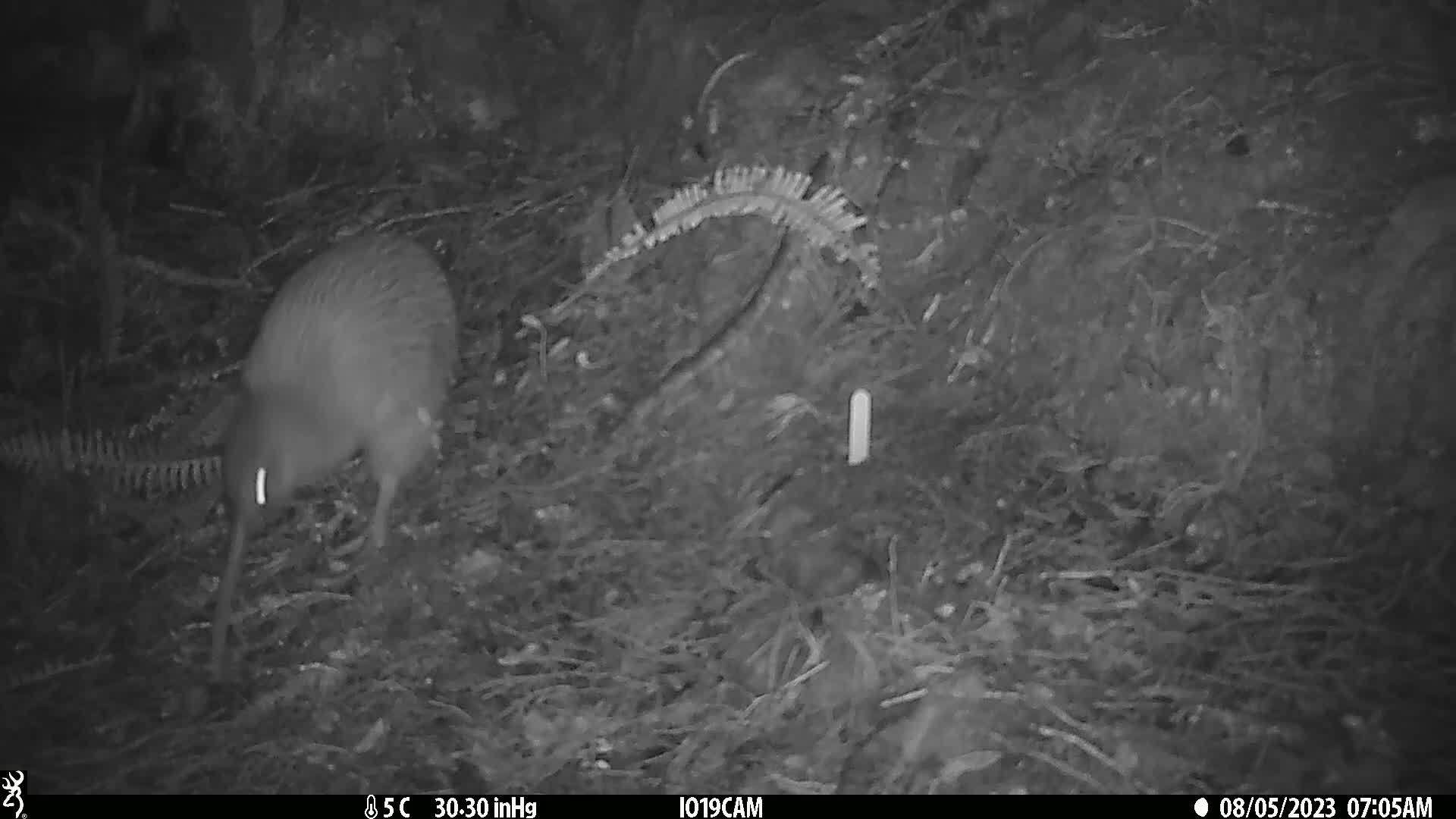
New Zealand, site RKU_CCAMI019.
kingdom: Animalia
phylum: Chordata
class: Aves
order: Apterygiformes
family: Apterygidae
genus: Apteryx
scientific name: Apteryx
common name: kiwi